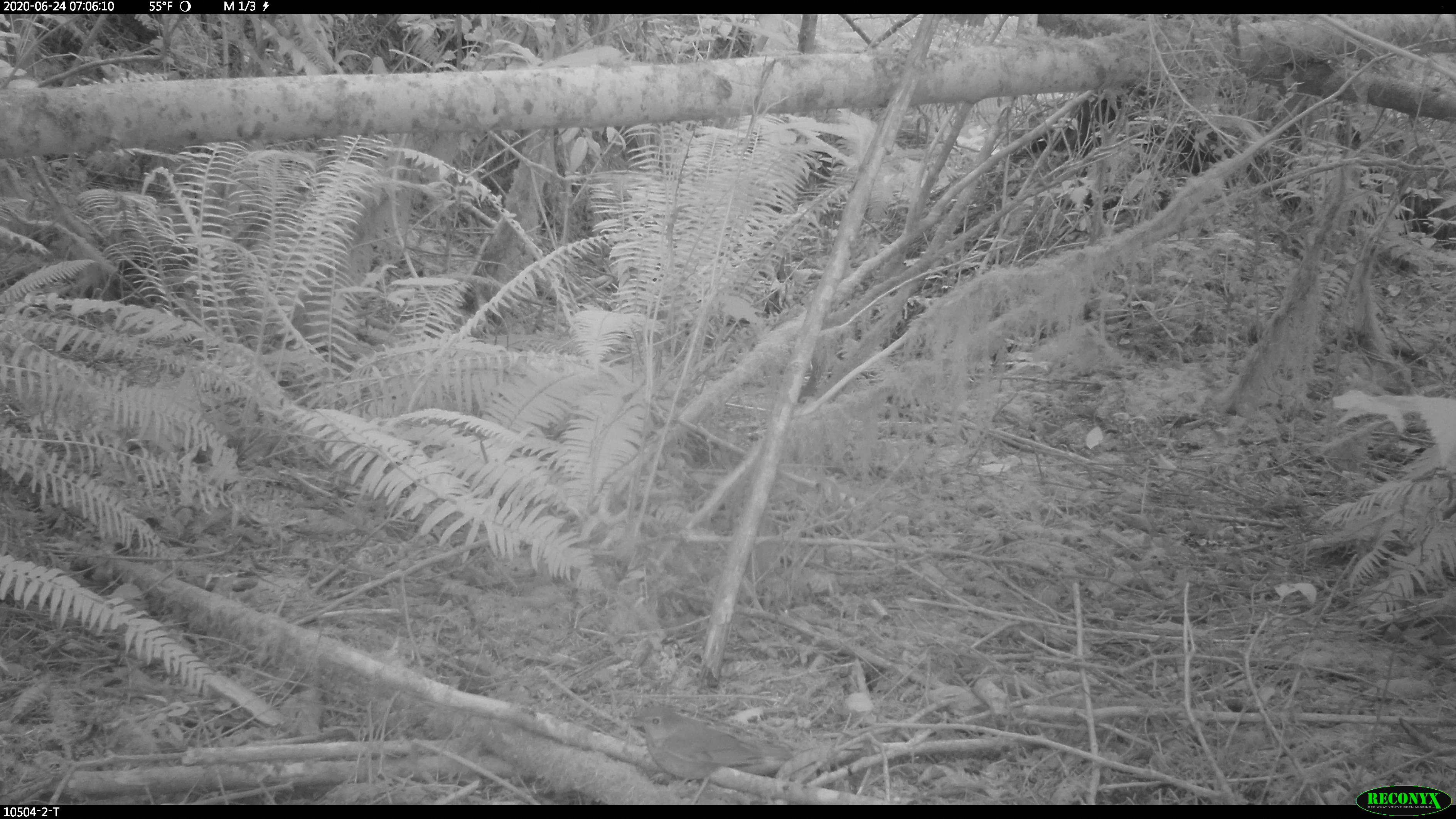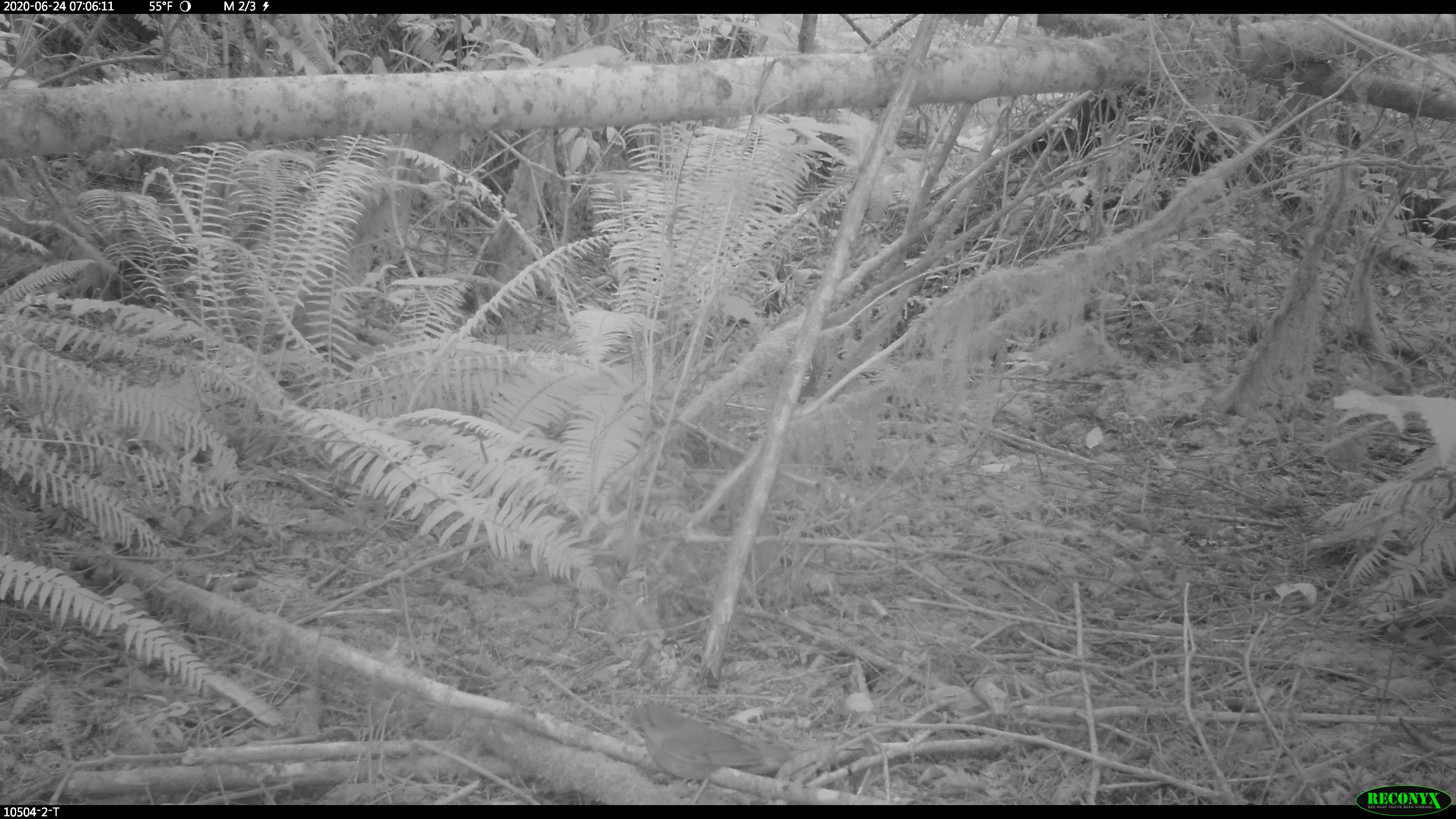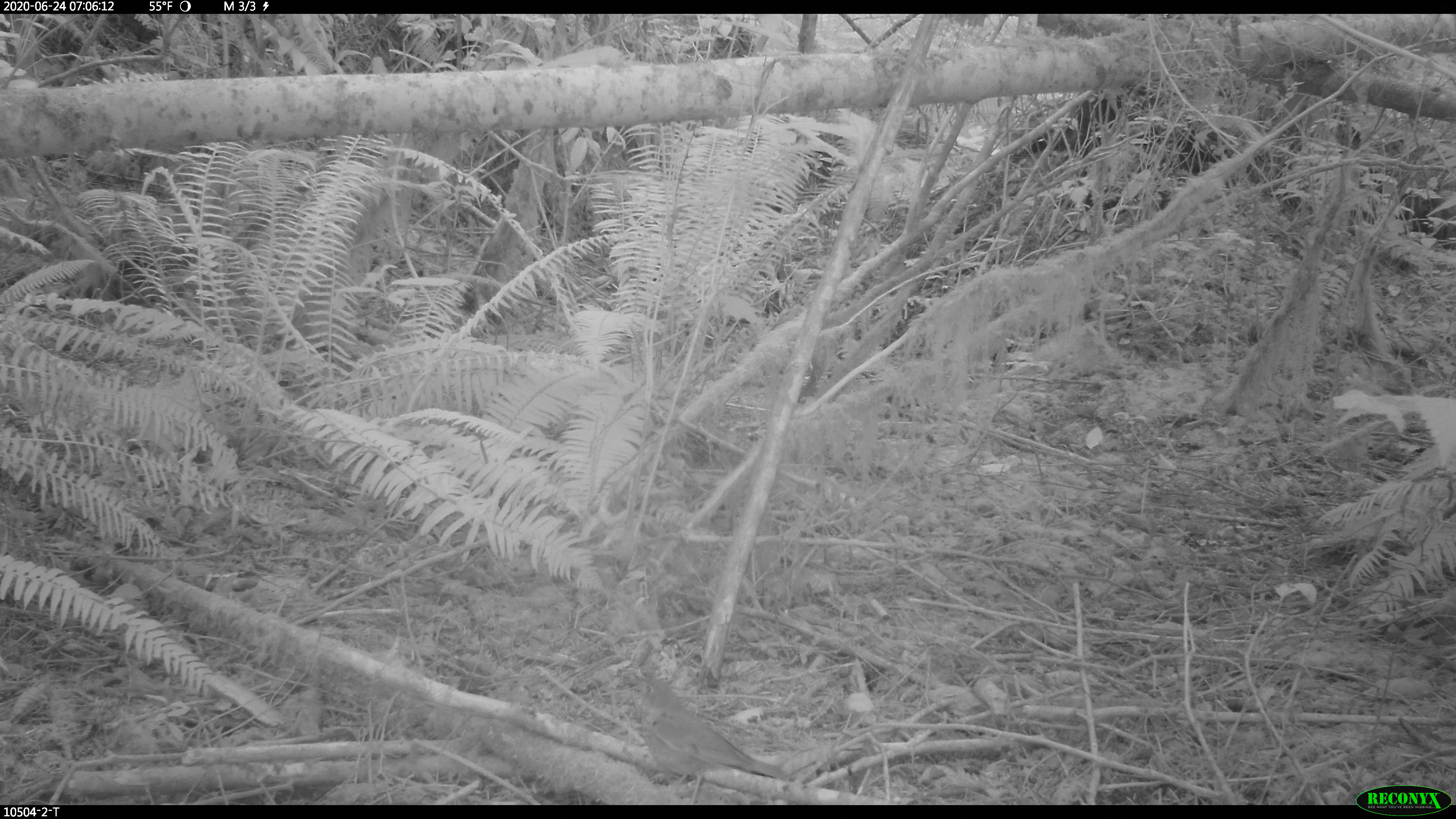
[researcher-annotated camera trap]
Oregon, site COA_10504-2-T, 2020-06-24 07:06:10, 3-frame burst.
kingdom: Animalia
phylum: Chordata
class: Aves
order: Passeriformes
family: Turdidae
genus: Catharus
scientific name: Catharus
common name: brown thrushes and nightingale-thrushes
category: catharus species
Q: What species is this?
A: Catharus species (brown thrushes and nightingale-thrushes) (Catharus).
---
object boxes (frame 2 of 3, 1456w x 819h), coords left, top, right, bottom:
catharus species: 629, 701, 780, 787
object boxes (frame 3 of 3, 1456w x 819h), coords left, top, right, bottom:
catharus species: 633, 673, 784, 783